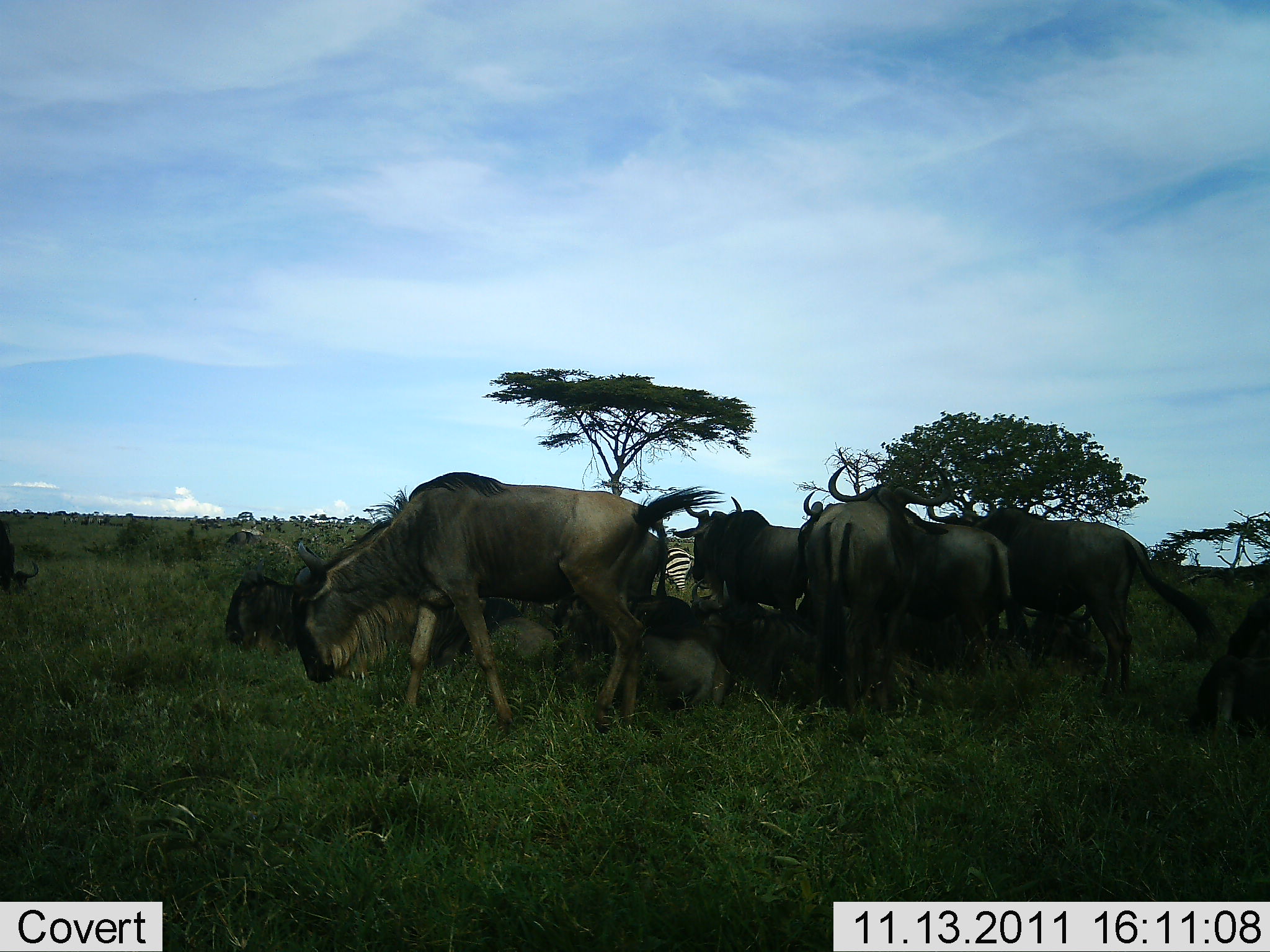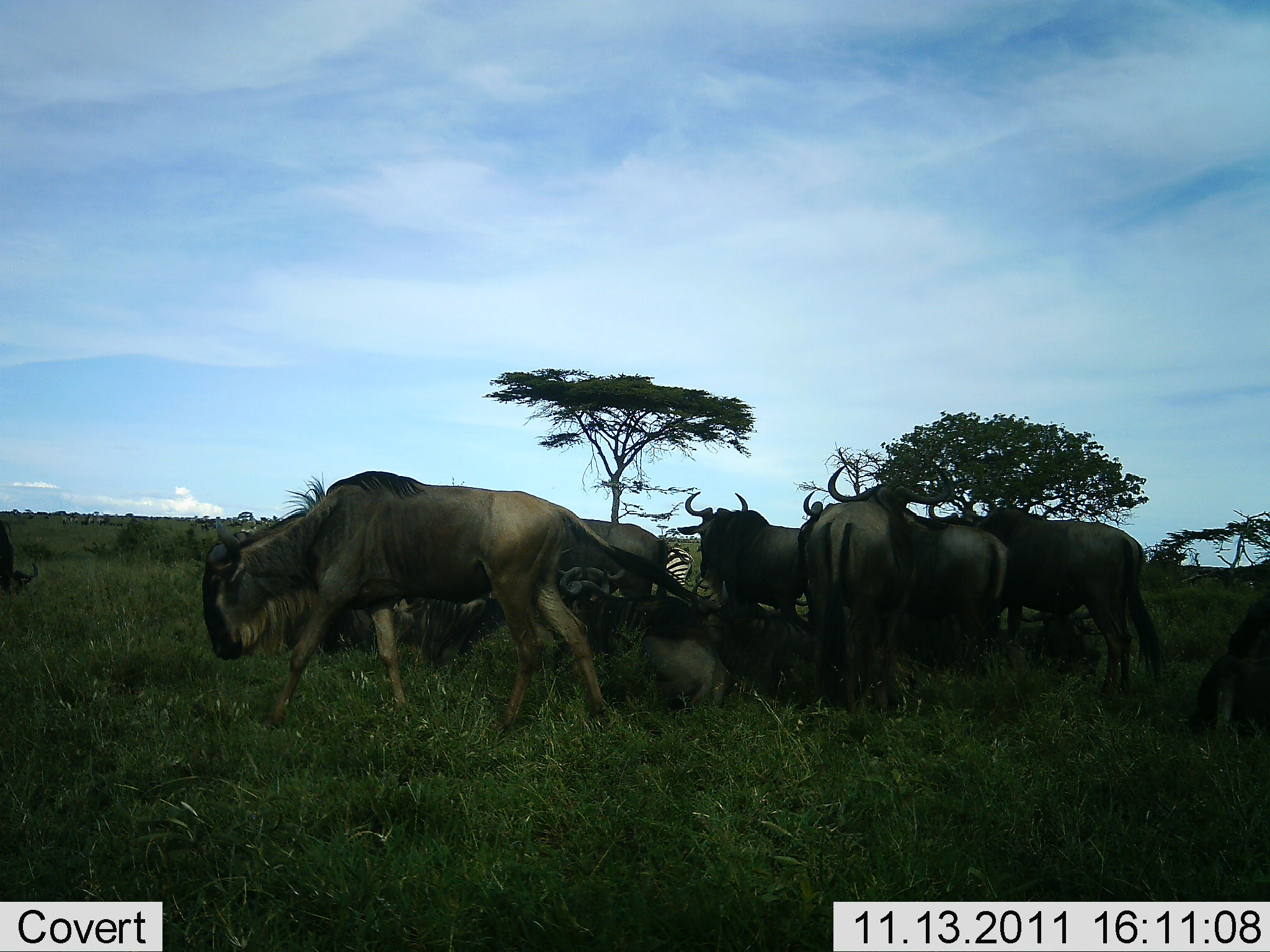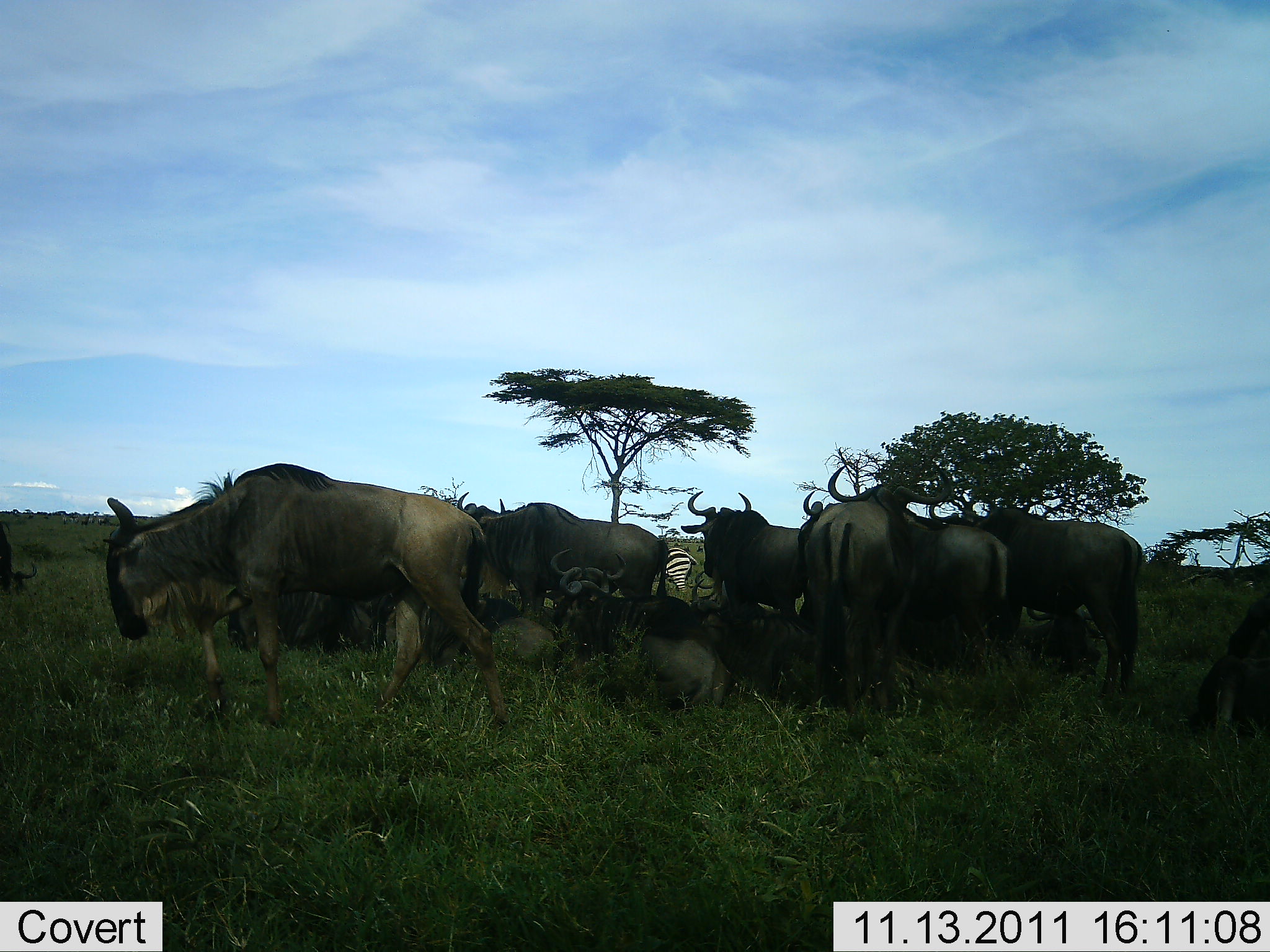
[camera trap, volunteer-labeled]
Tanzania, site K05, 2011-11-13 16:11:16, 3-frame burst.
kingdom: Animalia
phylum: Chordata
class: Mammalia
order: Artiodactyla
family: Bovidae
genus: Connochaetes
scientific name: Connochaetes taurinus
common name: blue wildebeest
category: wildebeest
Wildebeest (blue wildebeest) (Connochaetes taurinus), count 9. Behavior (volunteer vote fractions): standing 39%, resting 67%, moving 33%, interacting 17%. Young present (vote fraction): 11%. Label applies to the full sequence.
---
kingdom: Animalia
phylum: Chordata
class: Mammalia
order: Perissodactyla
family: Equidae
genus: Equus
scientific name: Equus quagga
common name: plains zebra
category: zebra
Zebra (plains zebra) (Equus quagga), count 1. Behavior (volunteer vote fractions): standing 83%, resting 0%, moving 8%, interacting 0%. Young present (vote fraction): 0%. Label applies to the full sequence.